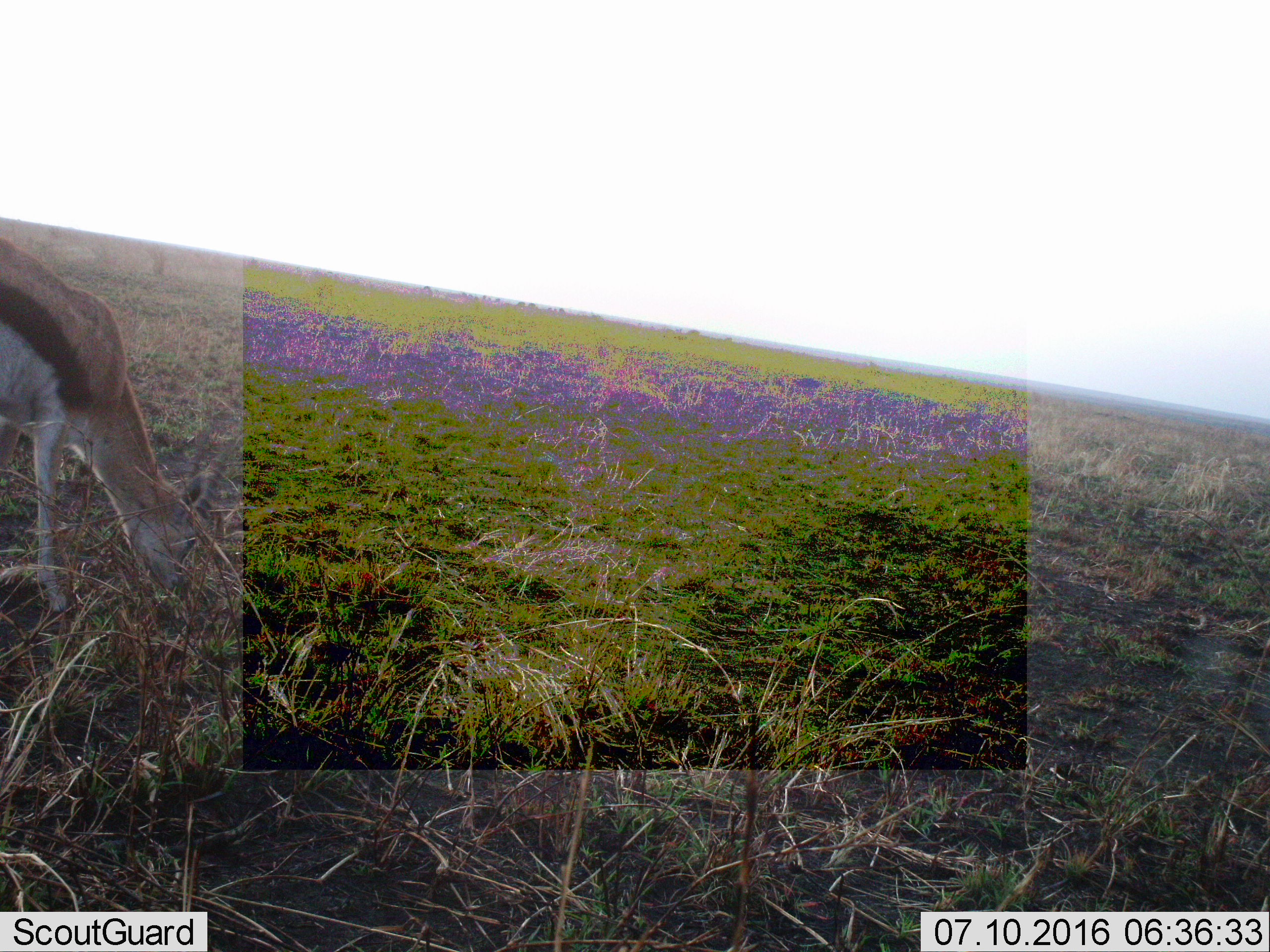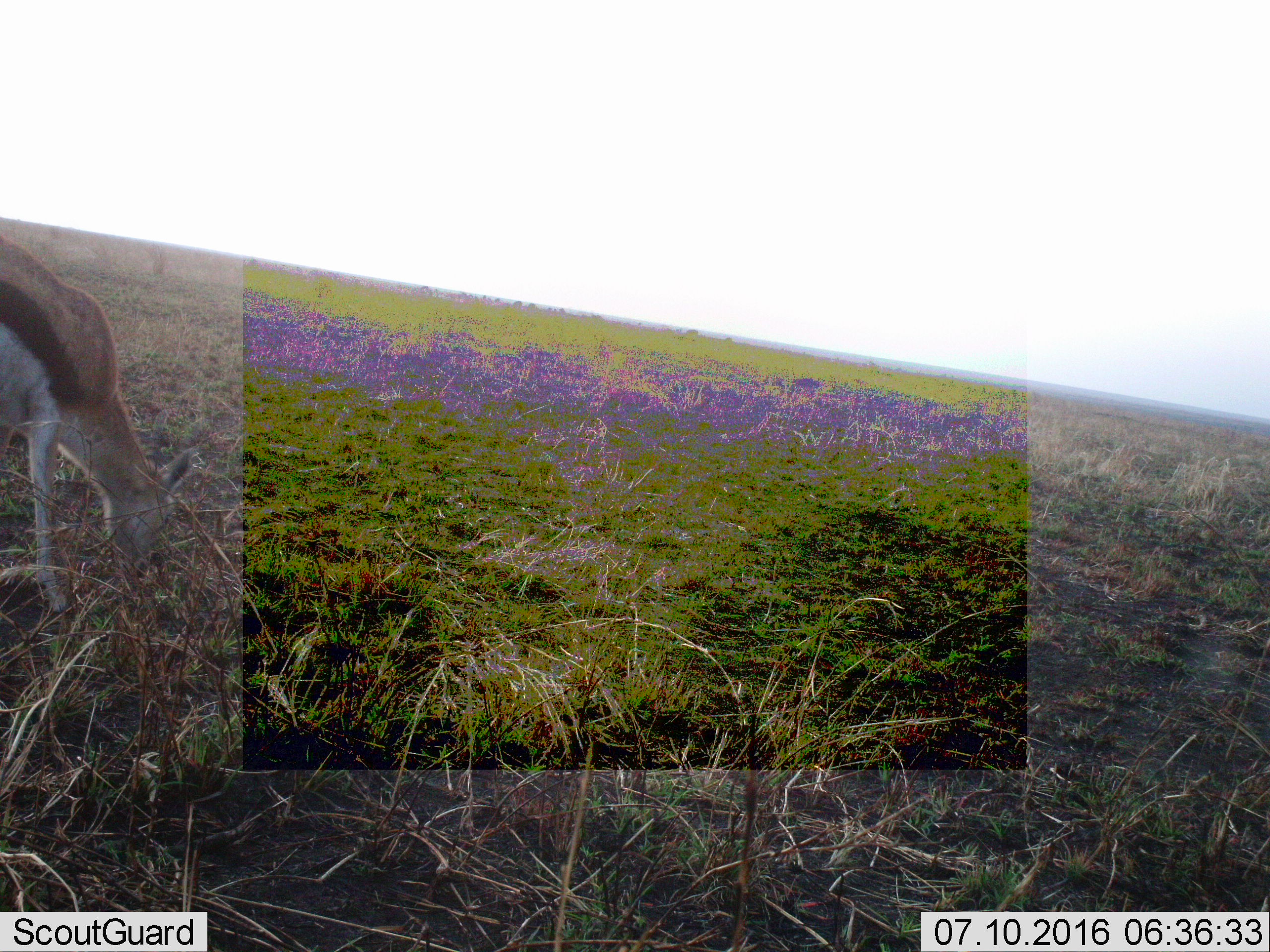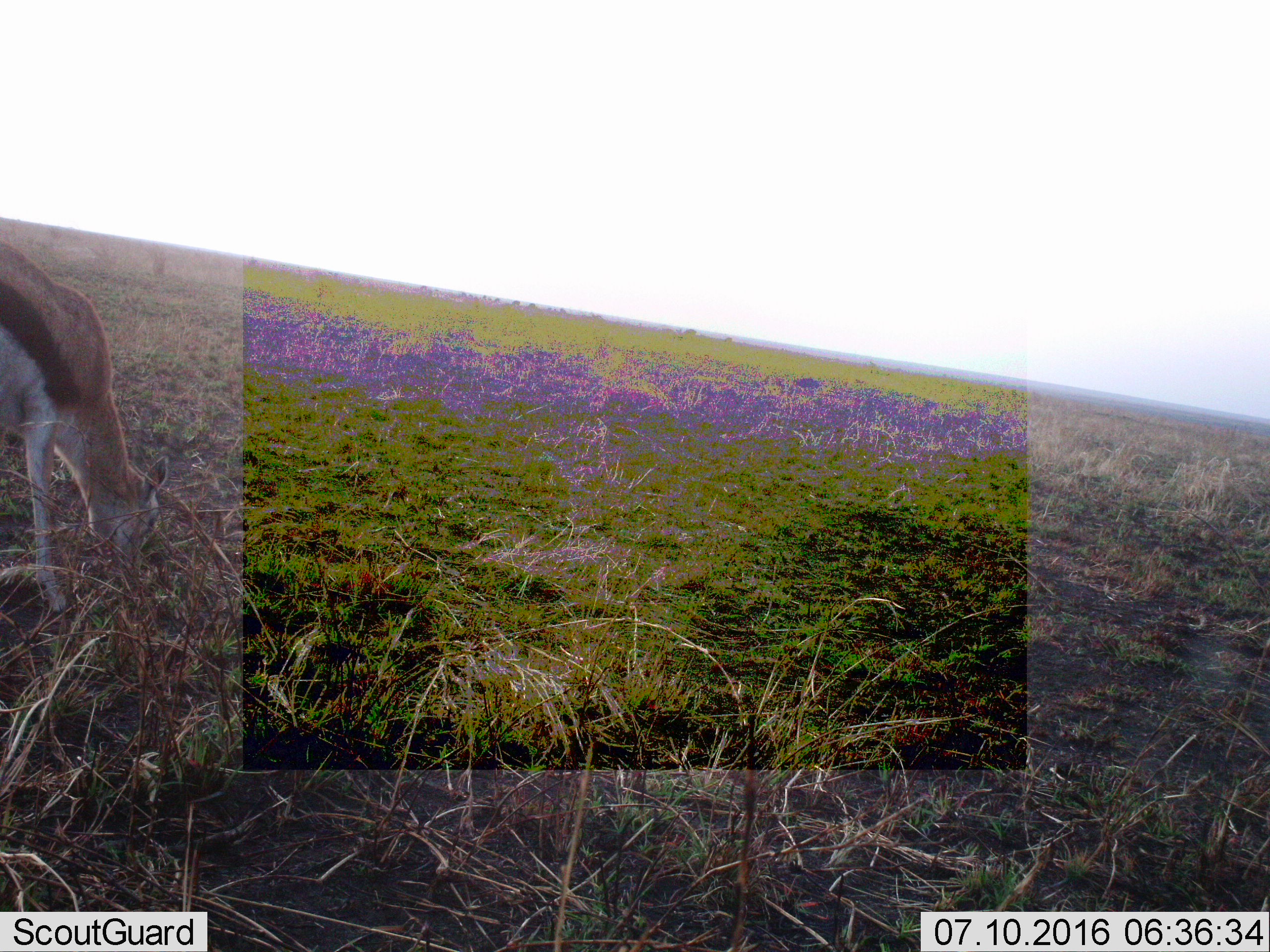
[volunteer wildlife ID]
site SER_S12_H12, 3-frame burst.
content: unidentified animal